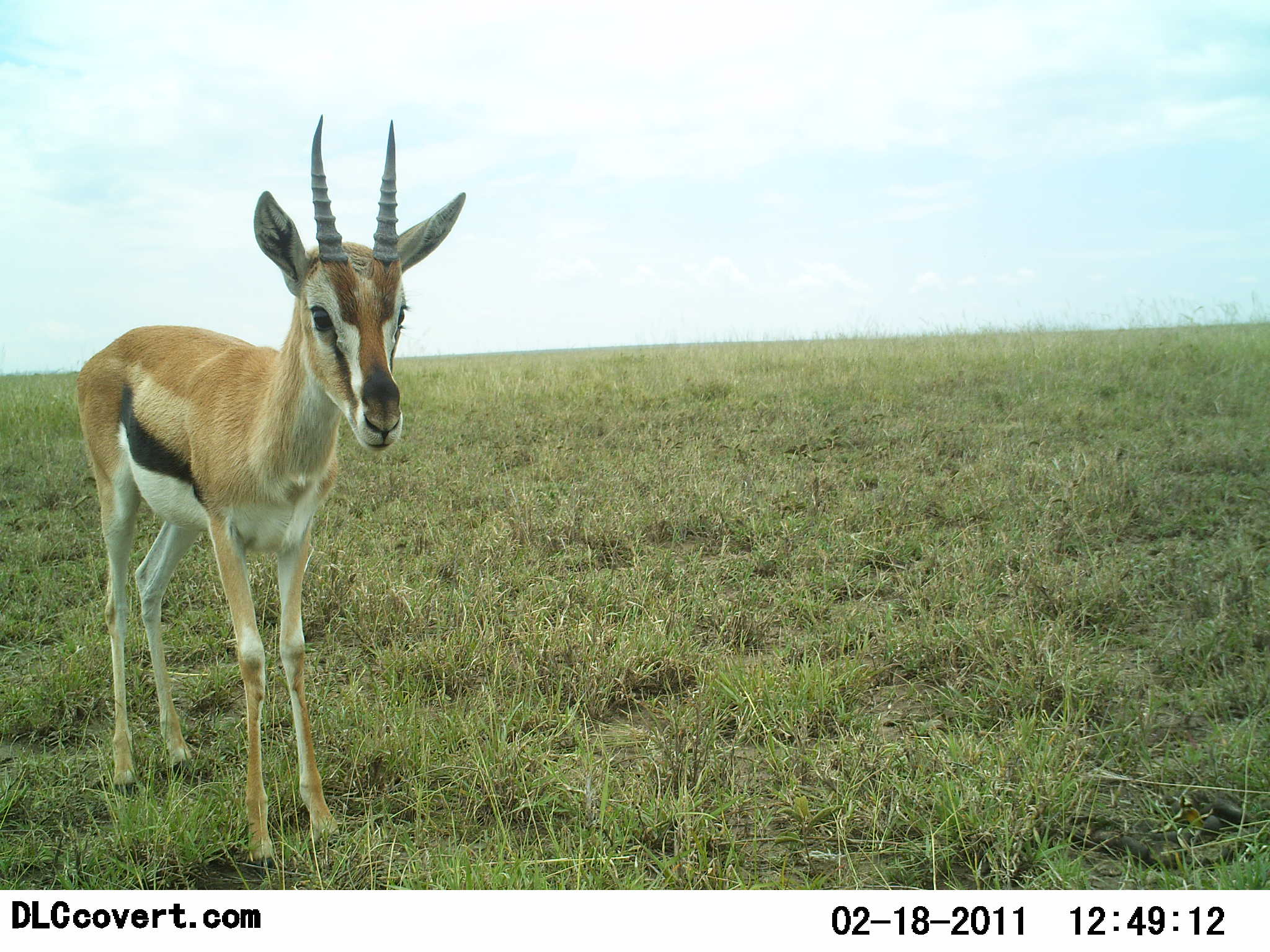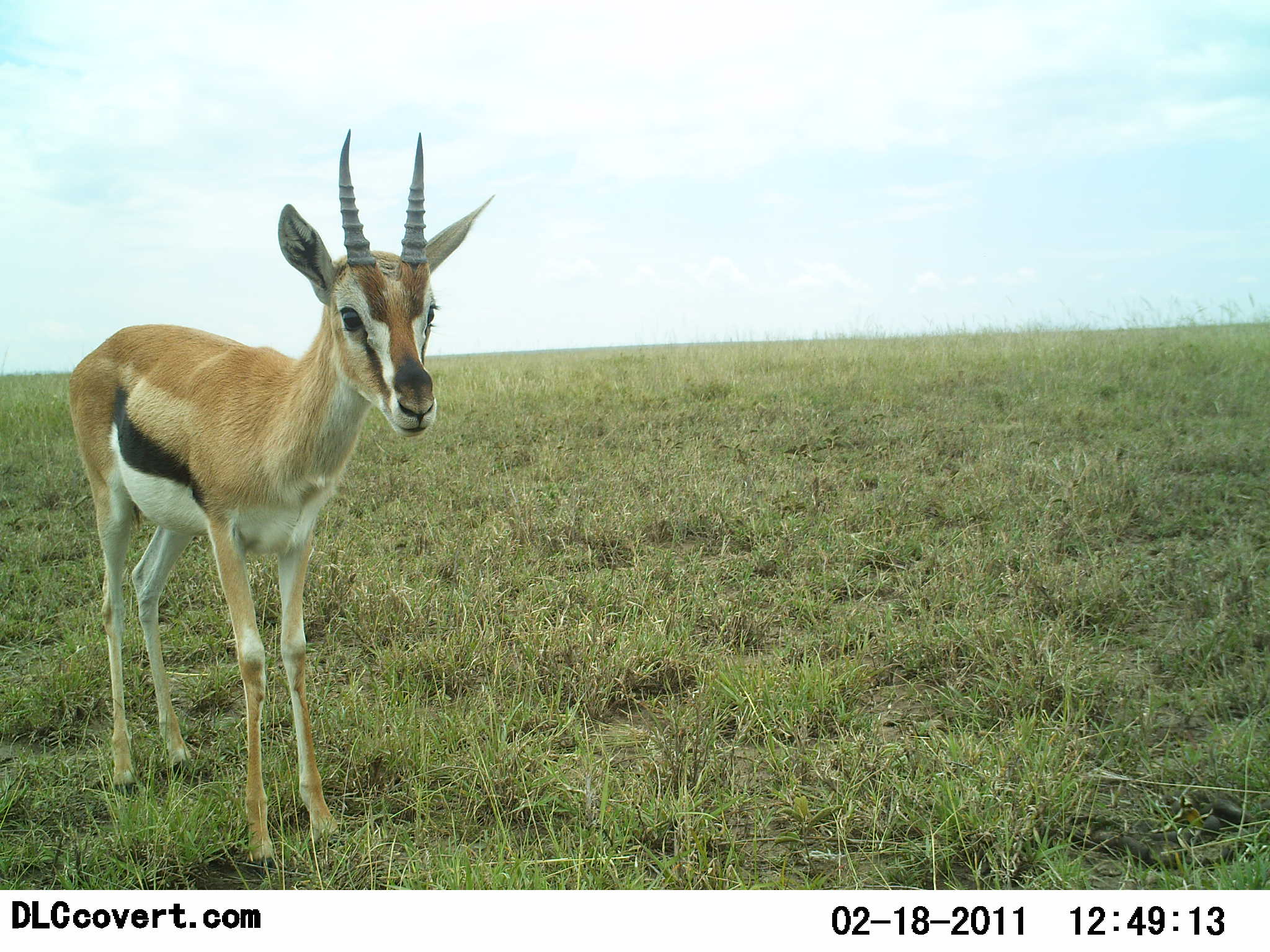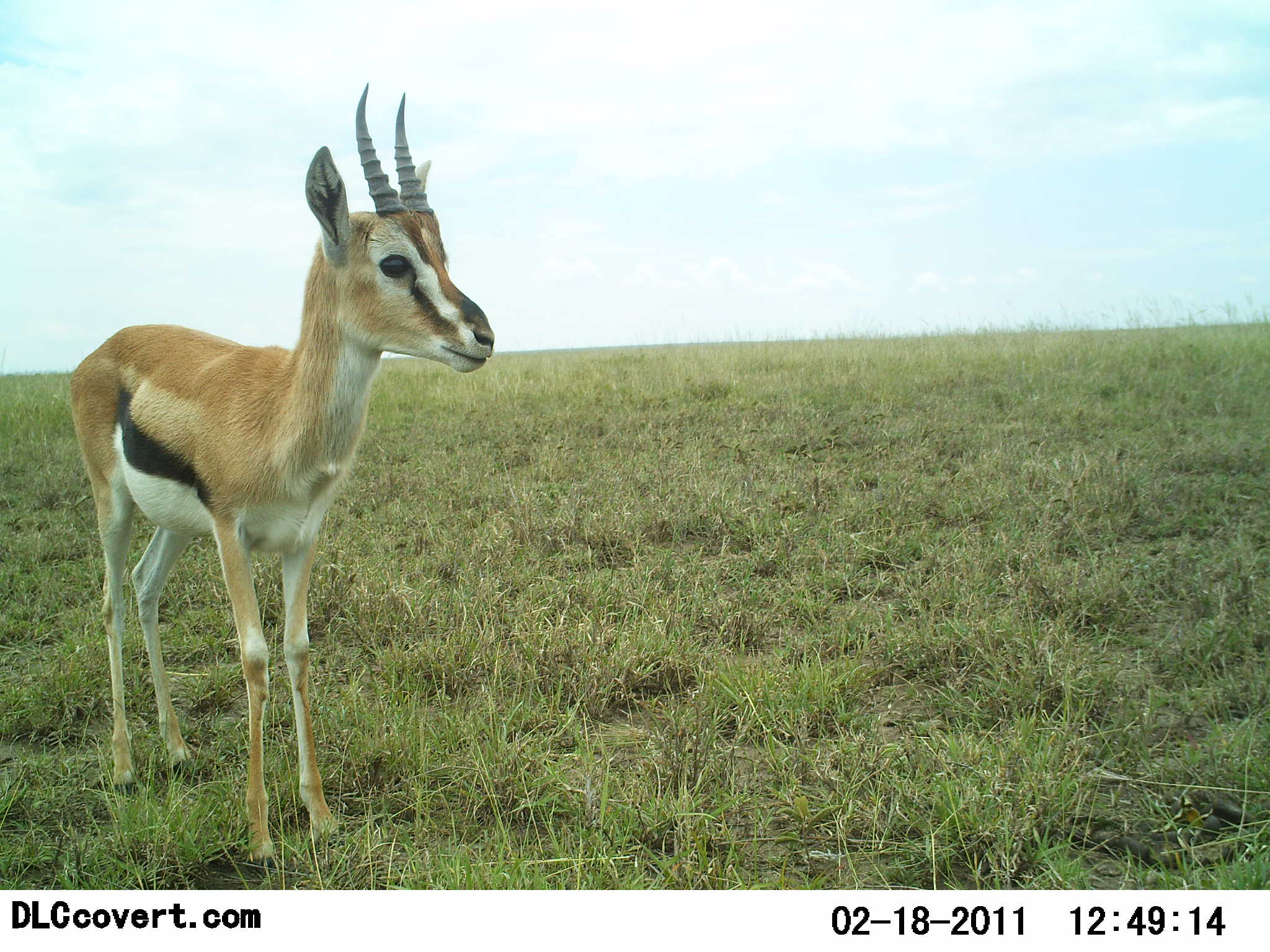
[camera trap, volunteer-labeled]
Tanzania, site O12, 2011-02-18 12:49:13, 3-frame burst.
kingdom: Animalia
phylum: Chordata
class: Mammalia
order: Artiodactyla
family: Bovidae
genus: Eudorcas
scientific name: Eudorcas thomsonii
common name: thomson's gazelle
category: gazellethomsons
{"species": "gazellethomsons (thomson's gazelle) (Eudorcas thomsonii)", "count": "1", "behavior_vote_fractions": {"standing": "100%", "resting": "0%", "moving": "0%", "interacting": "0%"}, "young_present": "0%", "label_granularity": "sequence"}